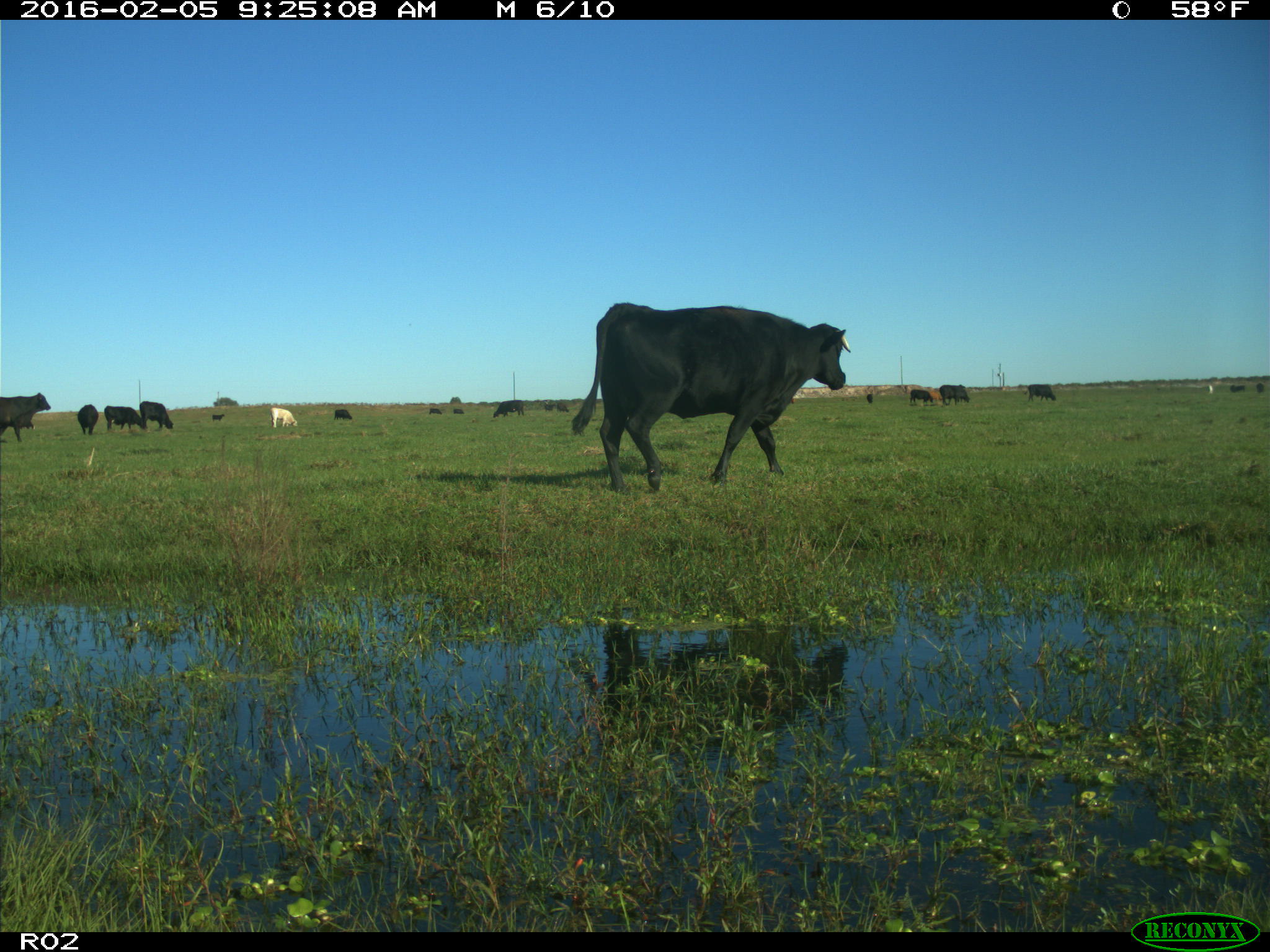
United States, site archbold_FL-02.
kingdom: Animalia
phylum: Chordata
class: Mammalia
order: Artiodactyla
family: Bovidae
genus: Bos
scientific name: Bos taurus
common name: domestic cow